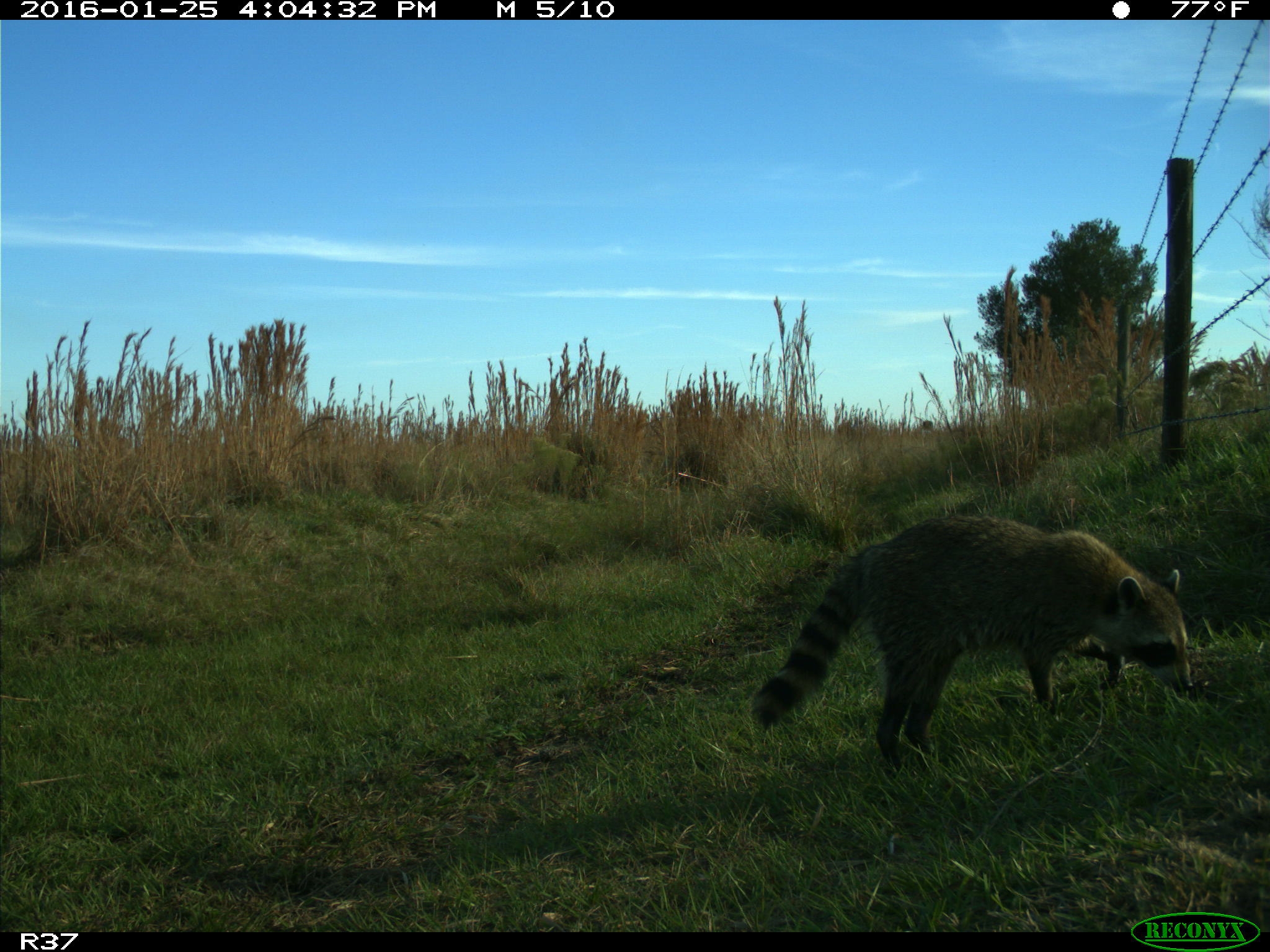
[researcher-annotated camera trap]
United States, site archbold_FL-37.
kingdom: Animalia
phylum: Chordata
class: Mammalia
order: Carnivora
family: Procyonidae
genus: Procyon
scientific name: Procyon lotor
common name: common raccoon